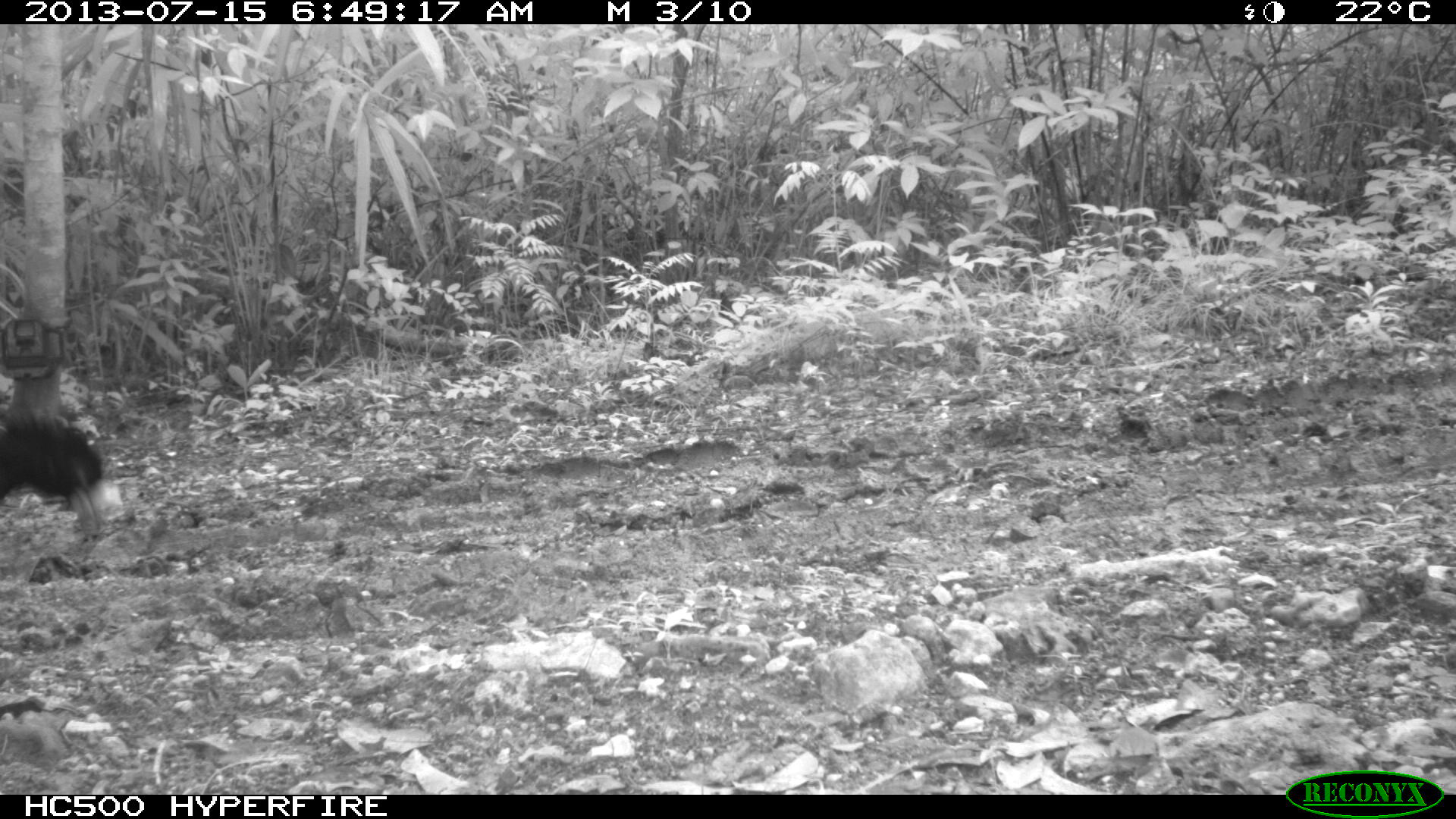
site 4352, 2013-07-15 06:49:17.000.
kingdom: Animalia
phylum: Chordata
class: Aves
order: Galliformes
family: Cracidae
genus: Crax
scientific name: Crax rubra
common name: great curassow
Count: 1.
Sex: male.